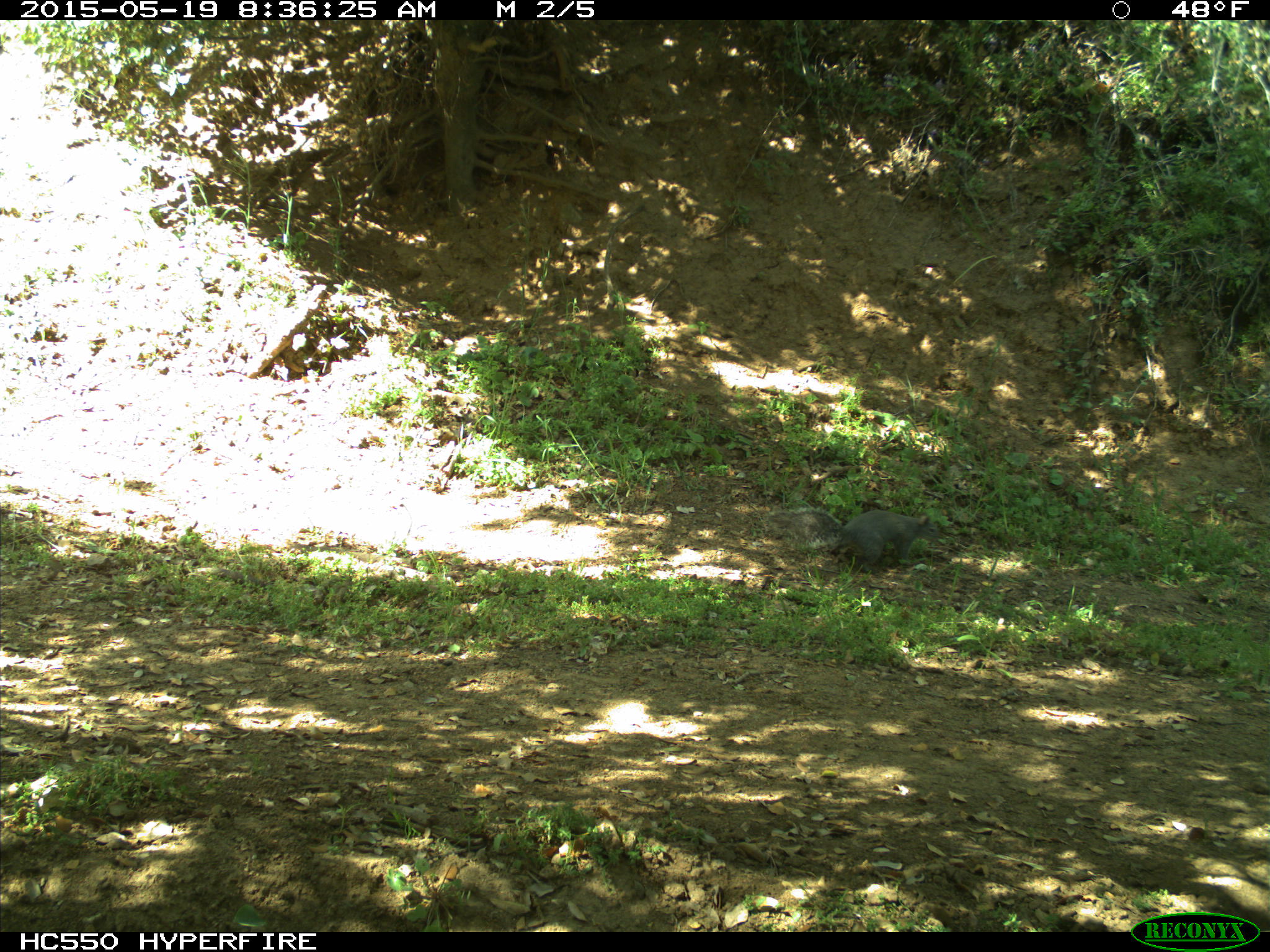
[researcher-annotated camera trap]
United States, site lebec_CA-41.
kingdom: Animalia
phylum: Chordata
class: Mammalia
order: Rodentia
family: Sciuridae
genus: Sciurus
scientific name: Sciurus carolinensis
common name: eastern gray squirrel